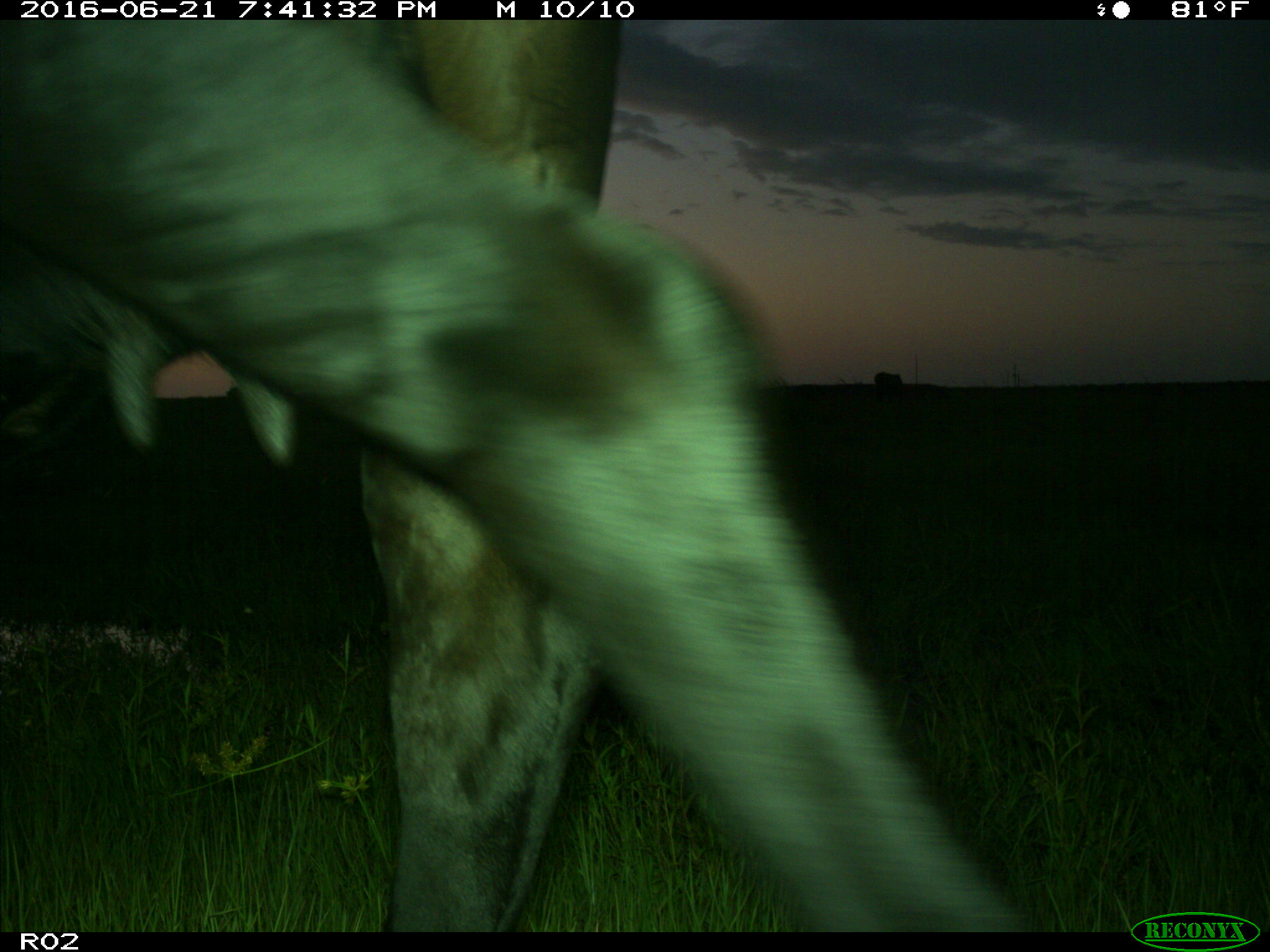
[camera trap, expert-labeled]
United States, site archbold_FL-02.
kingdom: Animalia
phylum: Chordata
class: Mammalia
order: Artiodactyla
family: Bovidae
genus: Bos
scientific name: Bos taurus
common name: domestic cow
Bos taurus (domestic cow).